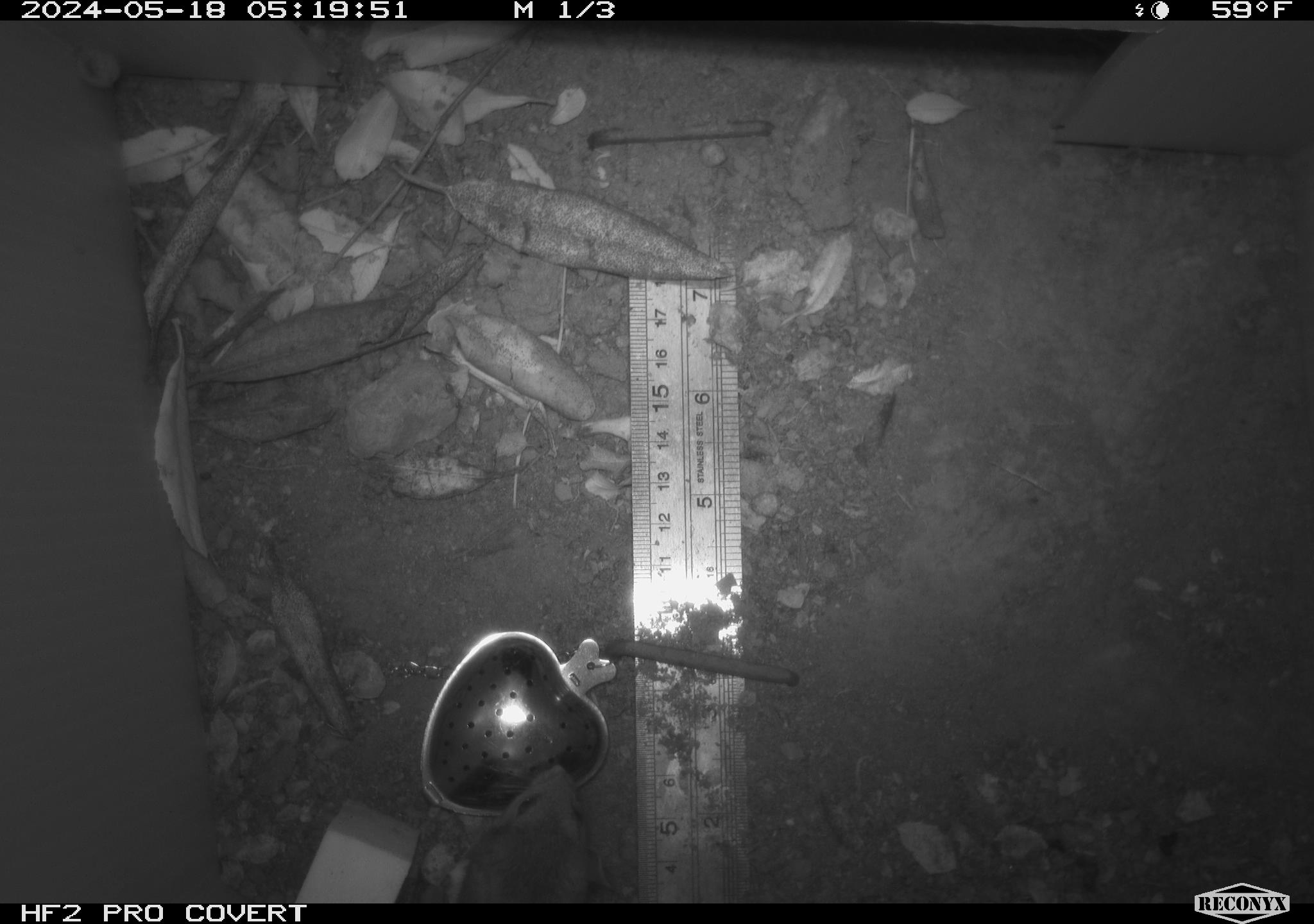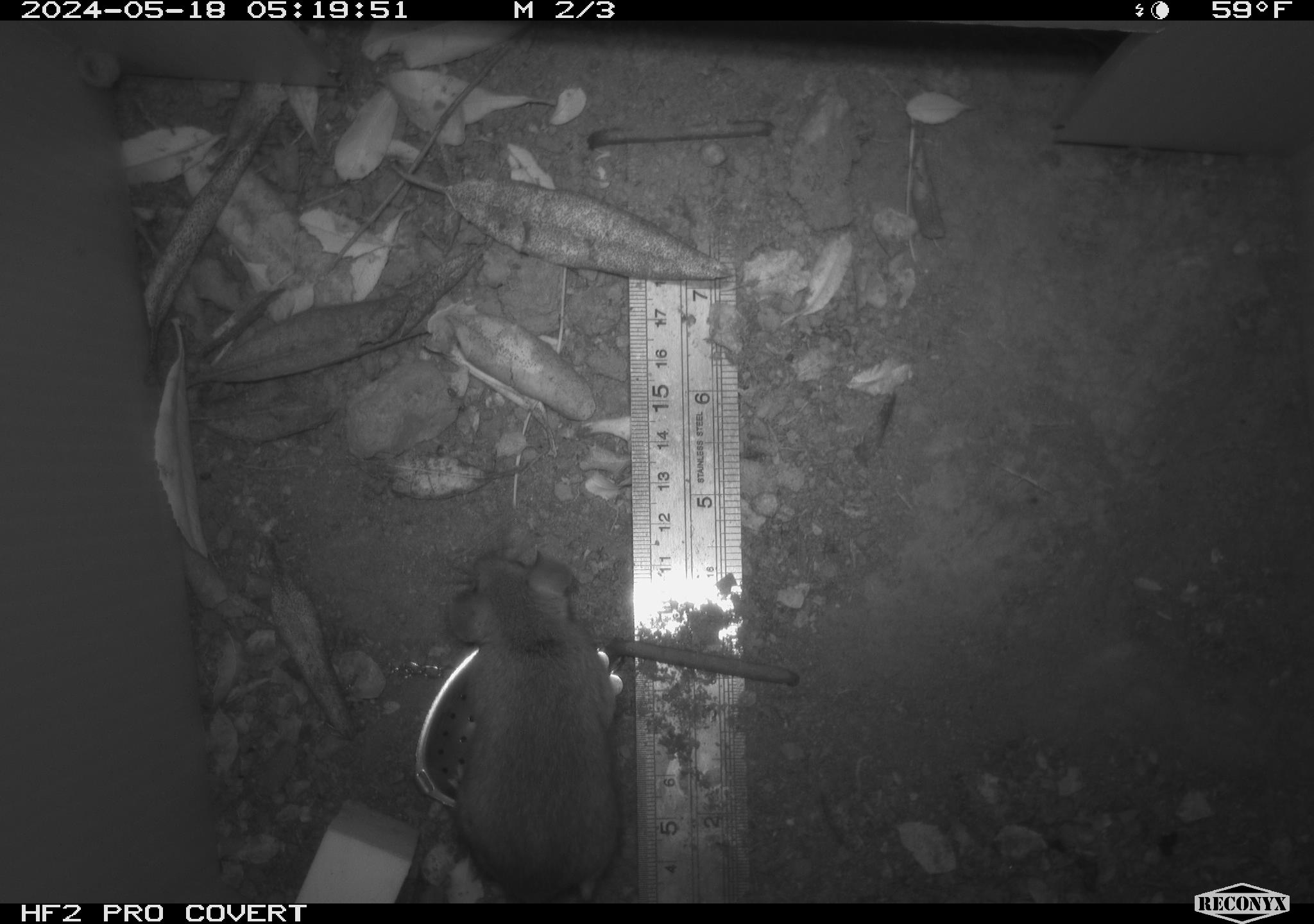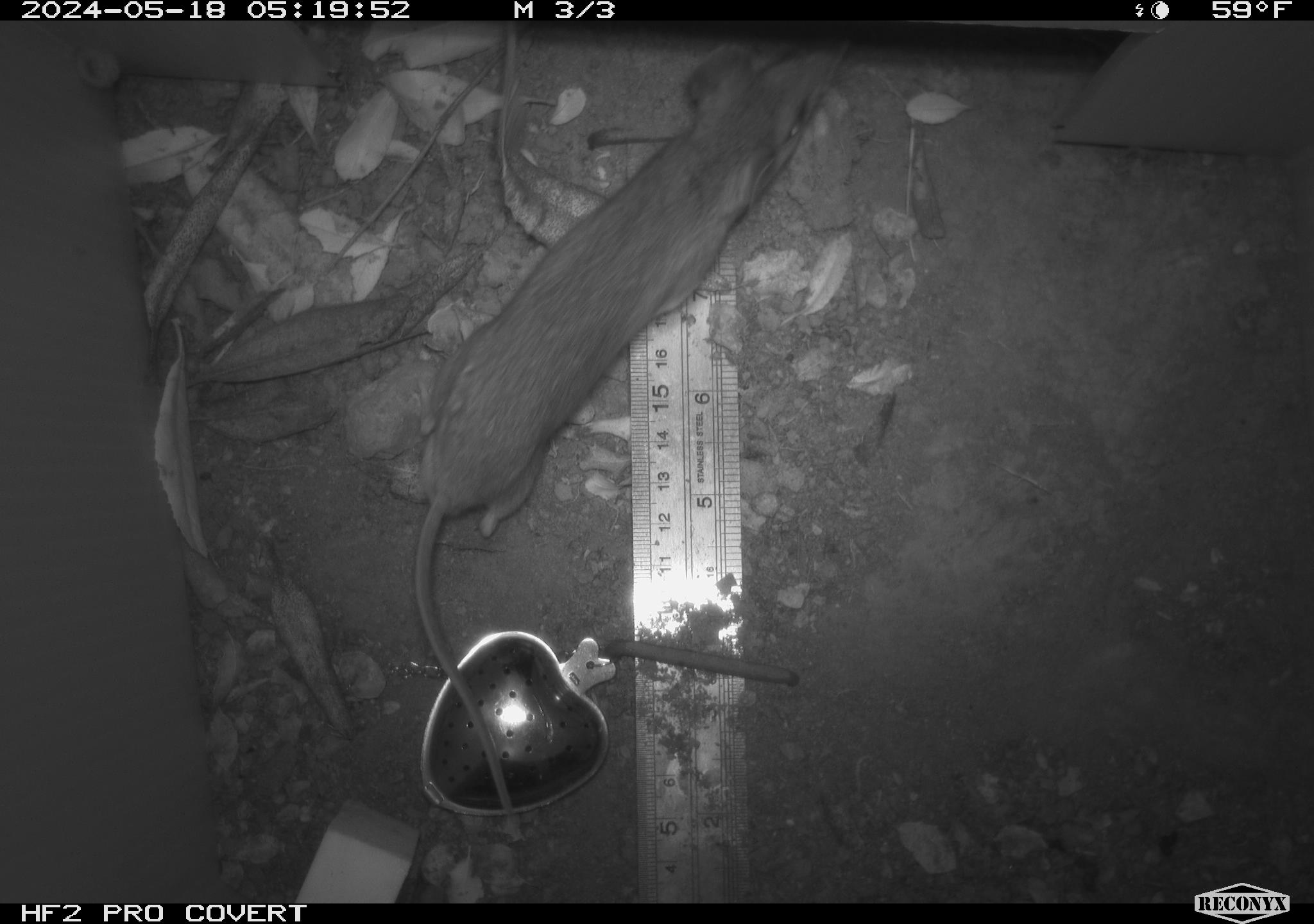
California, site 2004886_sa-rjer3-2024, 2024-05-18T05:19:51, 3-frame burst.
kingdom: Animalia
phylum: Chordata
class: Mammalia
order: Rodentia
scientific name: Rodentia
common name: mouse species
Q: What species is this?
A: Mouse species (Rodentia).